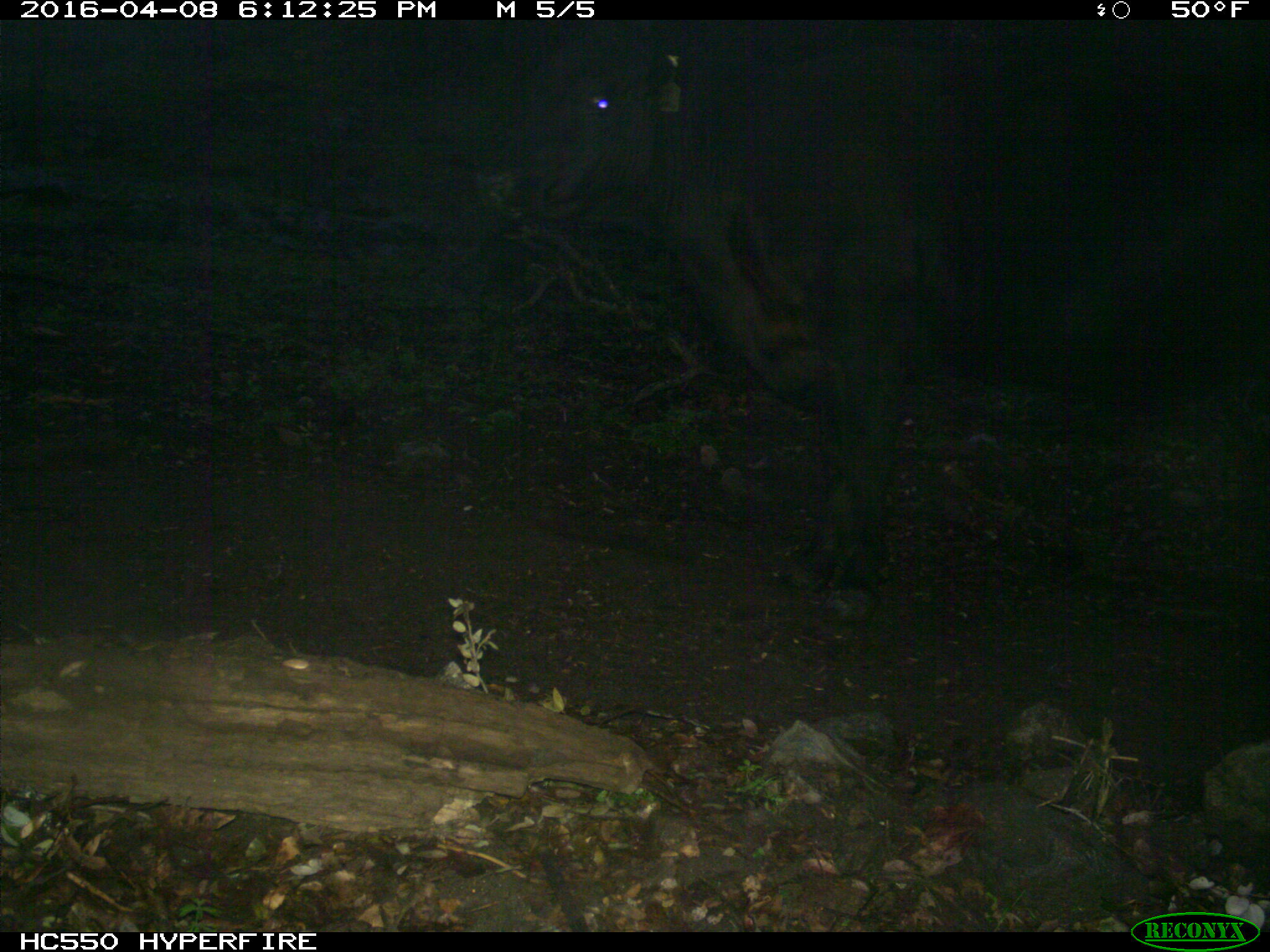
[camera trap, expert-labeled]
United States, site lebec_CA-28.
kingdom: Animalia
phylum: Chordata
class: Mammalia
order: Artiodactyla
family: Bovidae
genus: Bos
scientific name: Bos taurus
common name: domestic cow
Bos taurus (domestic cow).